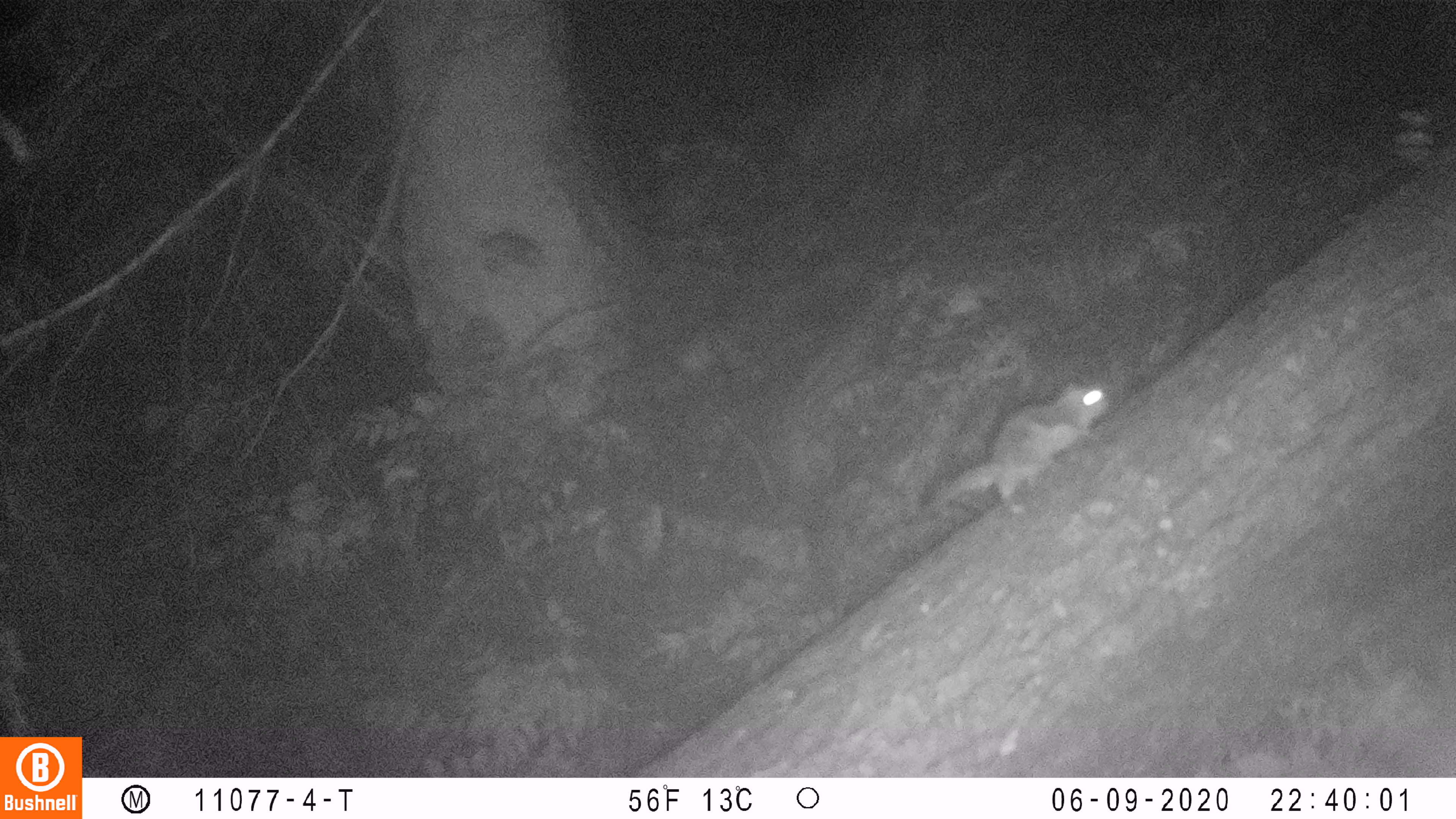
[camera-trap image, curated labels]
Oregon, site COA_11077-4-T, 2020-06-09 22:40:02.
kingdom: Animalia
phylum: Chordata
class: Mammalia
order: Rodentia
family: Sciuridae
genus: Glaucomys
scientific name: Glaucomys oregonensis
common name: humboldt's flying squirrel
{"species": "humboldt's flying squirrel (Glaucomys oregonensis)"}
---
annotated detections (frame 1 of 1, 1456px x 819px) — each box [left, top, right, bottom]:
humboldt's flying squirrel: [914, 374, 1126, 525]